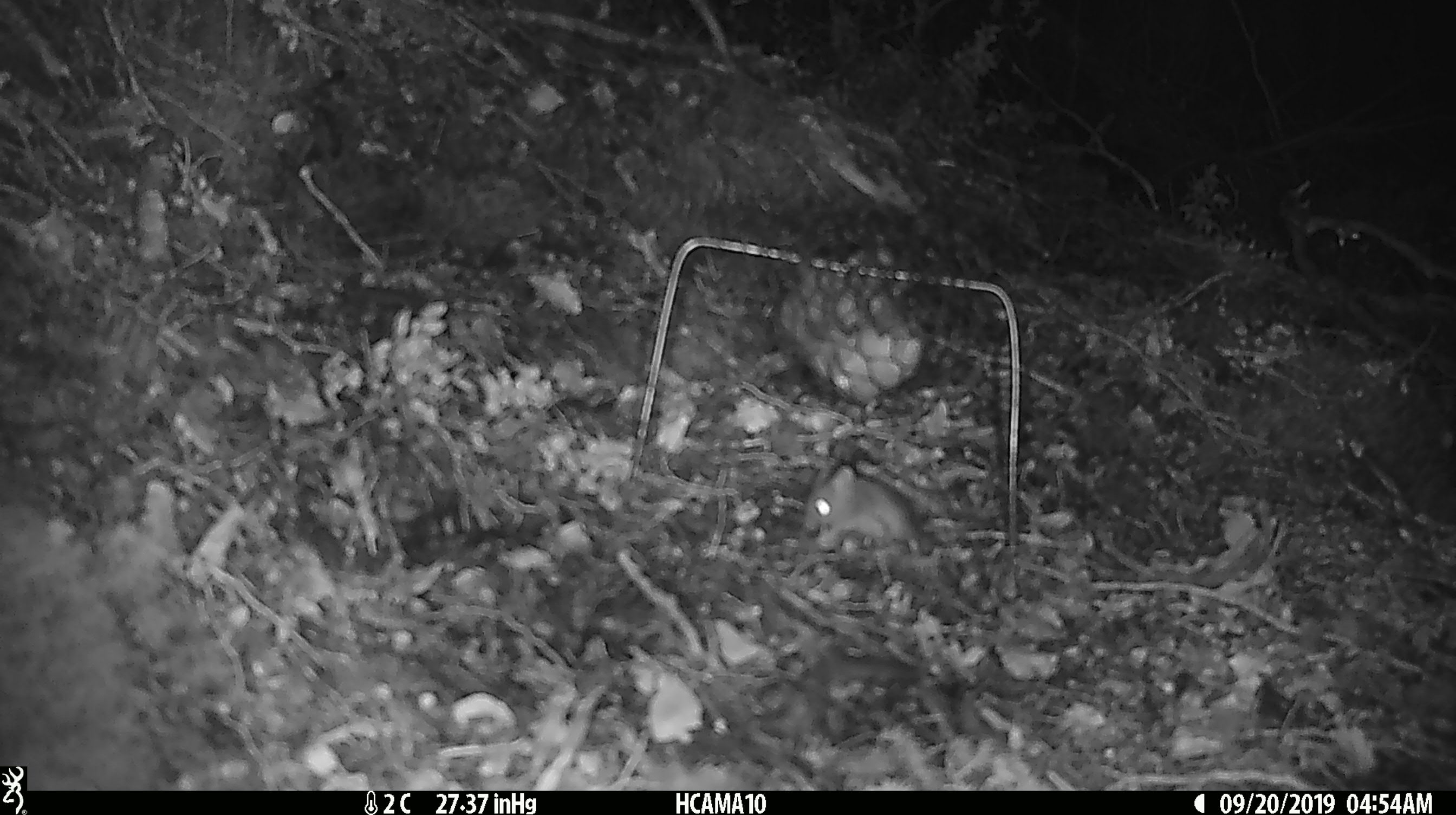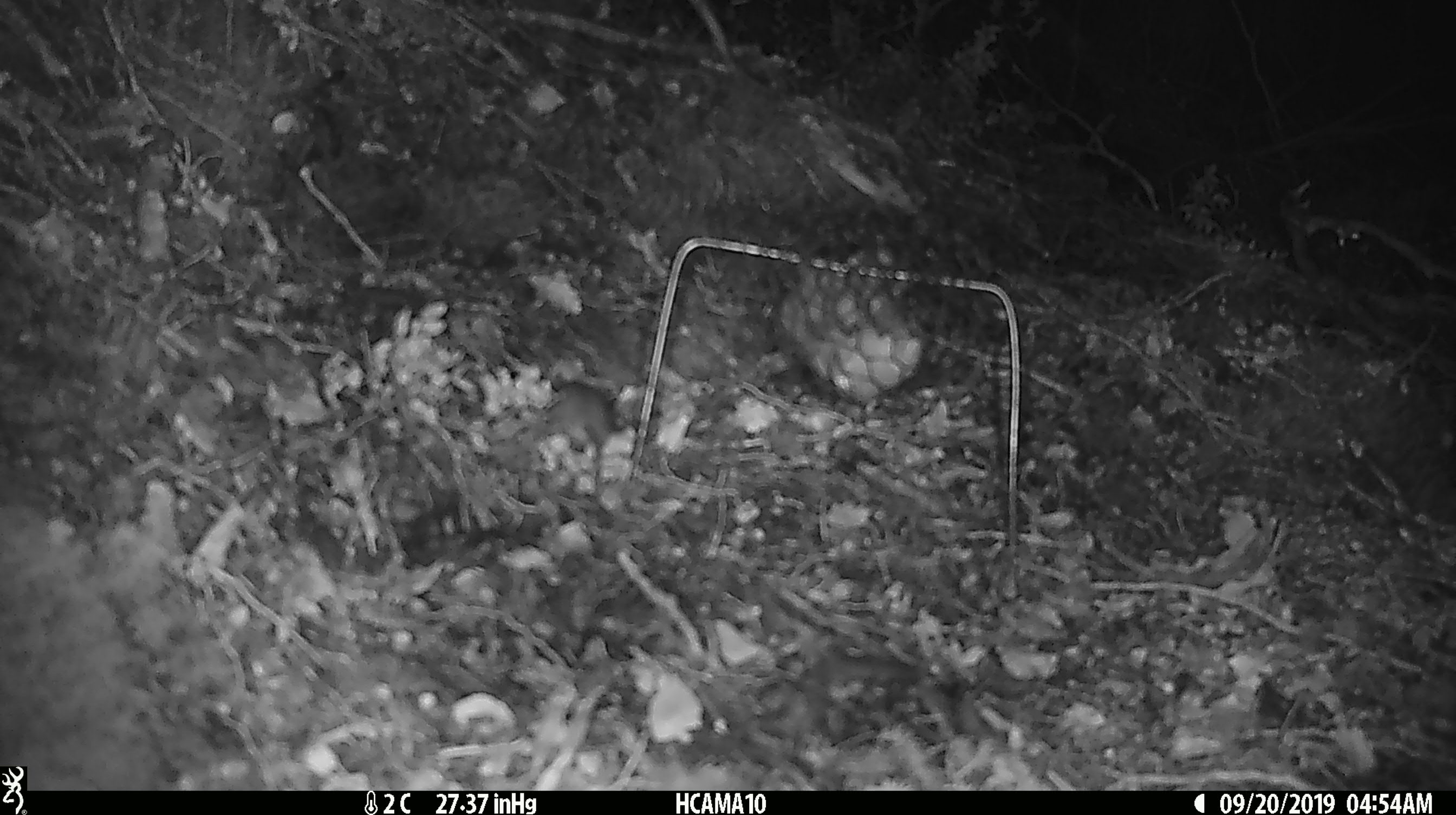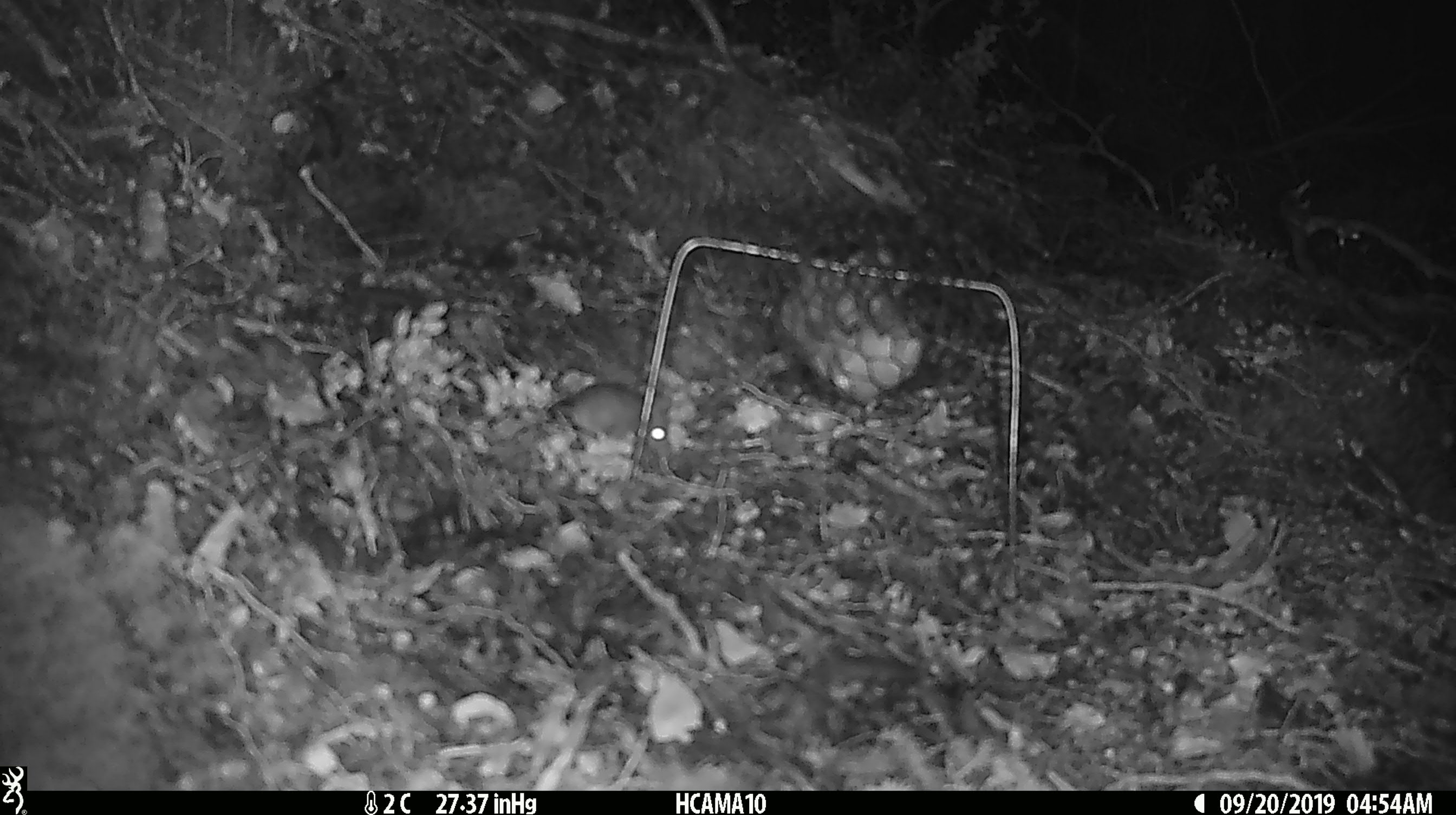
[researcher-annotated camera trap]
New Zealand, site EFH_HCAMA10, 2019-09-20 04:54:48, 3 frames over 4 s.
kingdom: Animalia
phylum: Chordata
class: Mammalia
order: Rodentia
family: Muridae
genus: Mus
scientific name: Mus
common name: mouse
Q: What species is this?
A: Mouse (Mus).